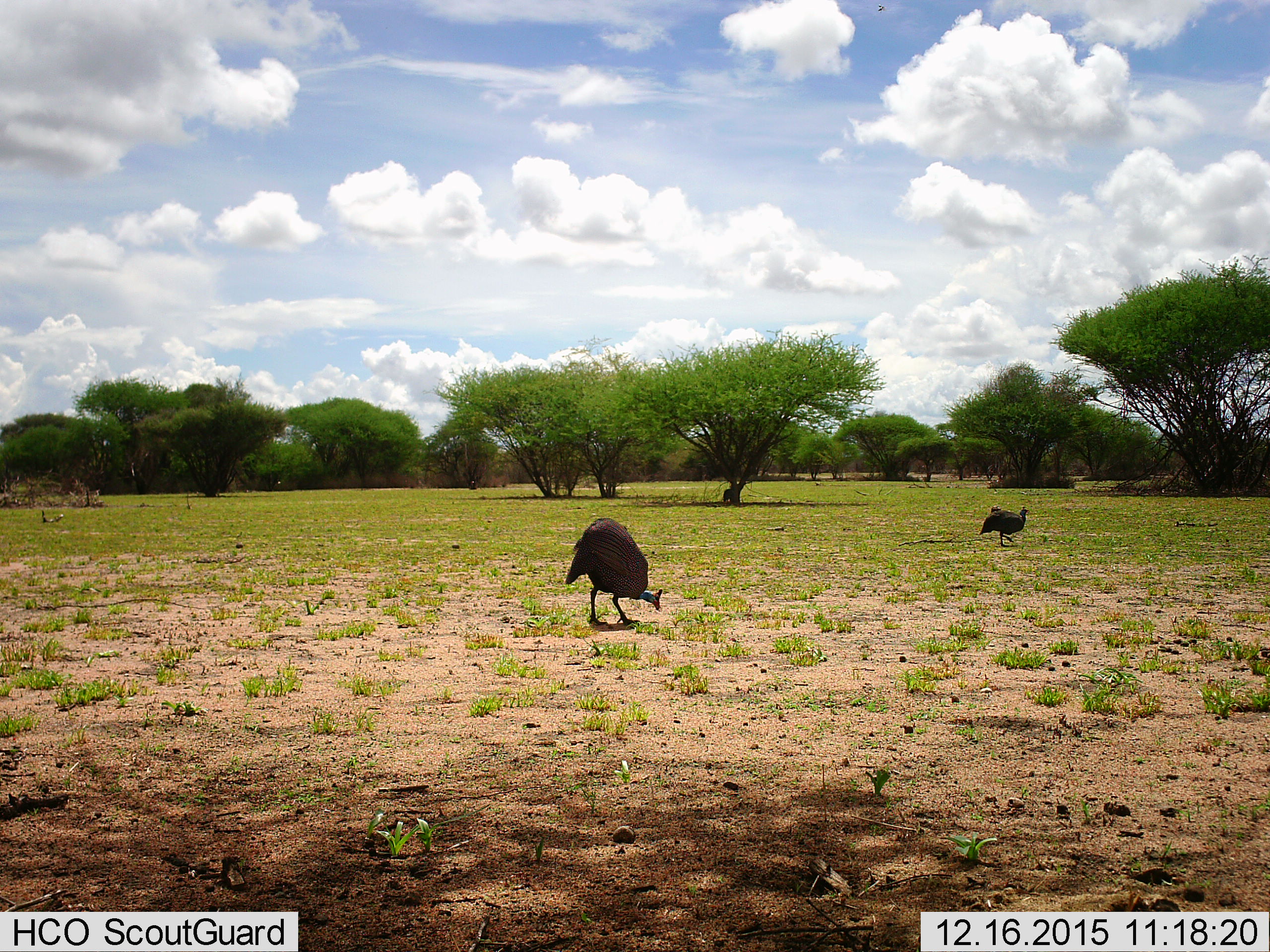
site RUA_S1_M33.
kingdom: Animalia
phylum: Chordata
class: Aves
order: Galliformes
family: Numididae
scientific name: Numididae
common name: guineafowl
Guineafowl (Numididae), count 2. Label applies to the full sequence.